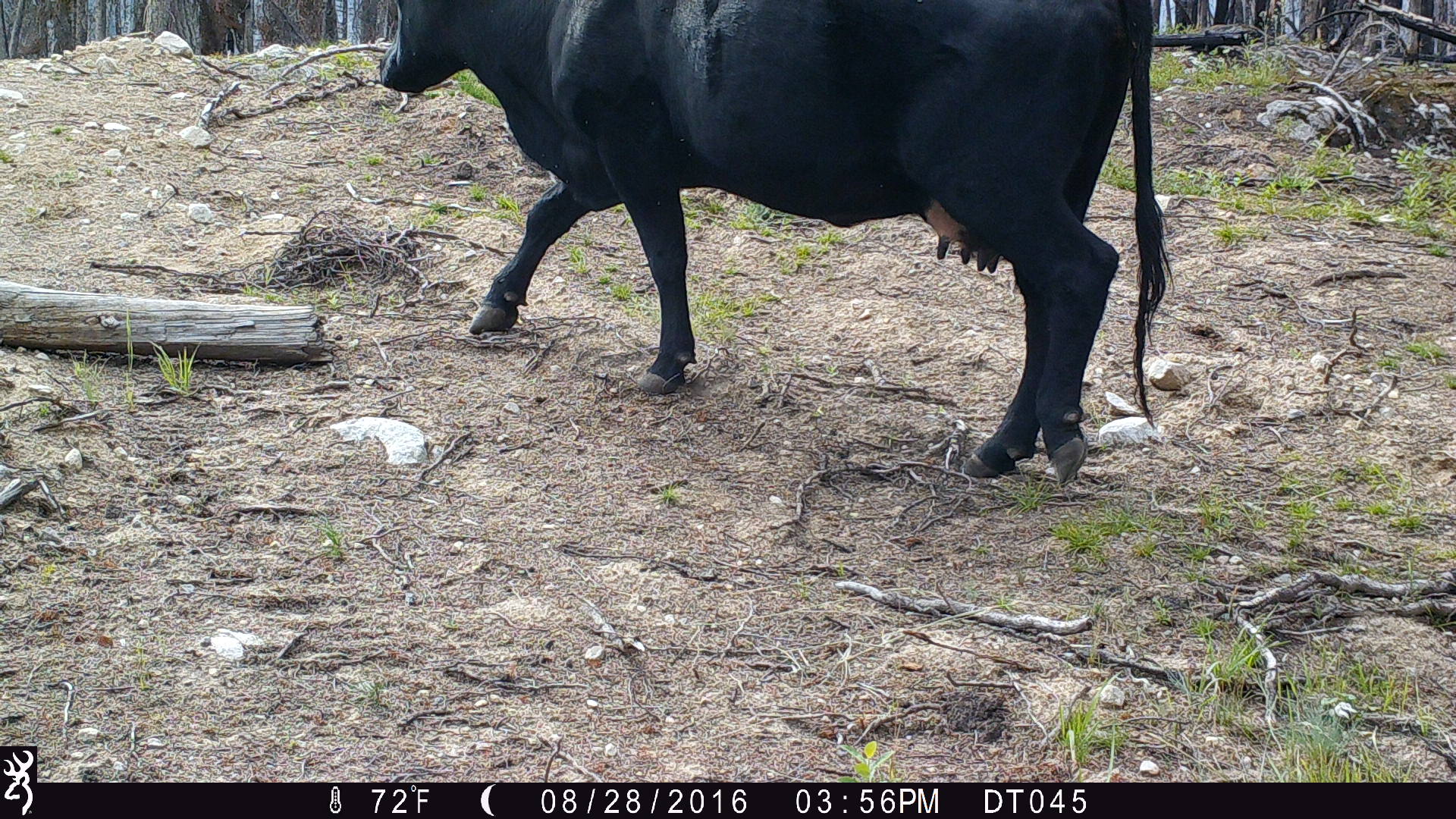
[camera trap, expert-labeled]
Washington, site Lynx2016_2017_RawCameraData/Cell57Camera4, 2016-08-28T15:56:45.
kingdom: Animalia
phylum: Chordata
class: Mammalia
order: Artiodactyla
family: Bovidae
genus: Bos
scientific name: Bos taurus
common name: domestic cattle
Domestic cattle (Bos taurus). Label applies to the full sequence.